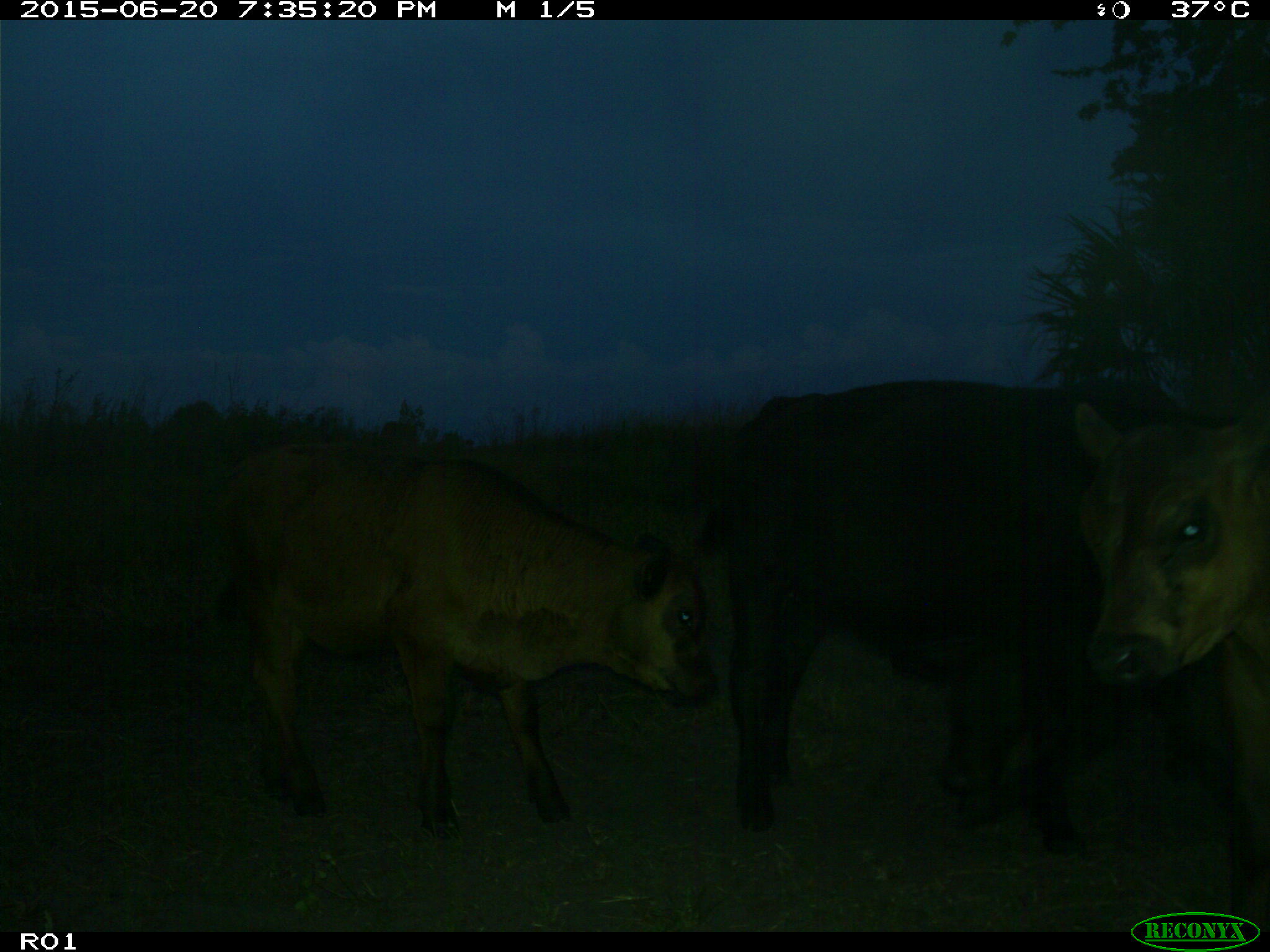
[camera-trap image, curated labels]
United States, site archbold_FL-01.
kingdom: Animalia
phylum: Chordata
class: Mammalia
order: Artiodactyla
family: Bovidae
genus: Bos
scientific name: Bos taurus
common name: domestic cow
Bos taurus (domestic cow).